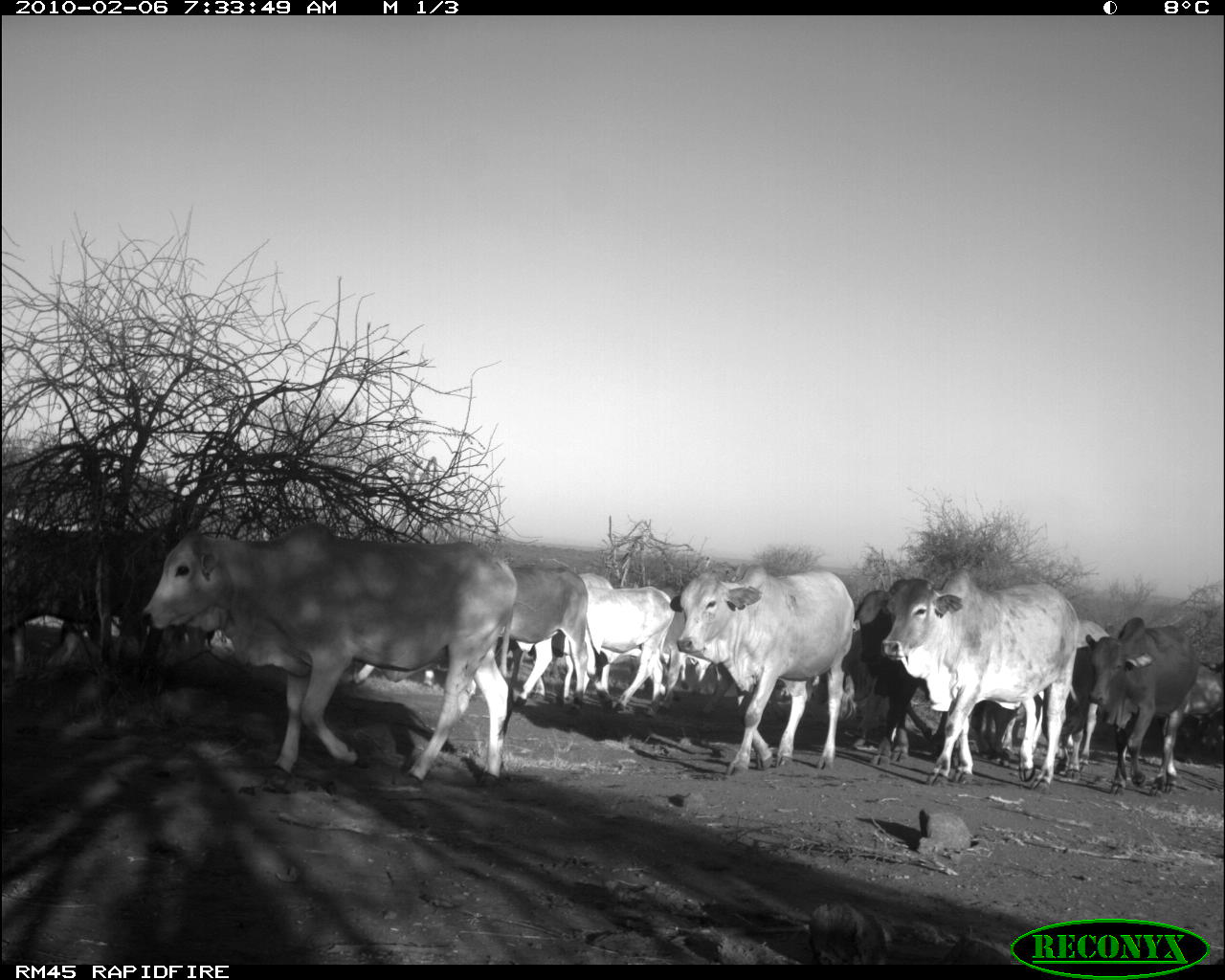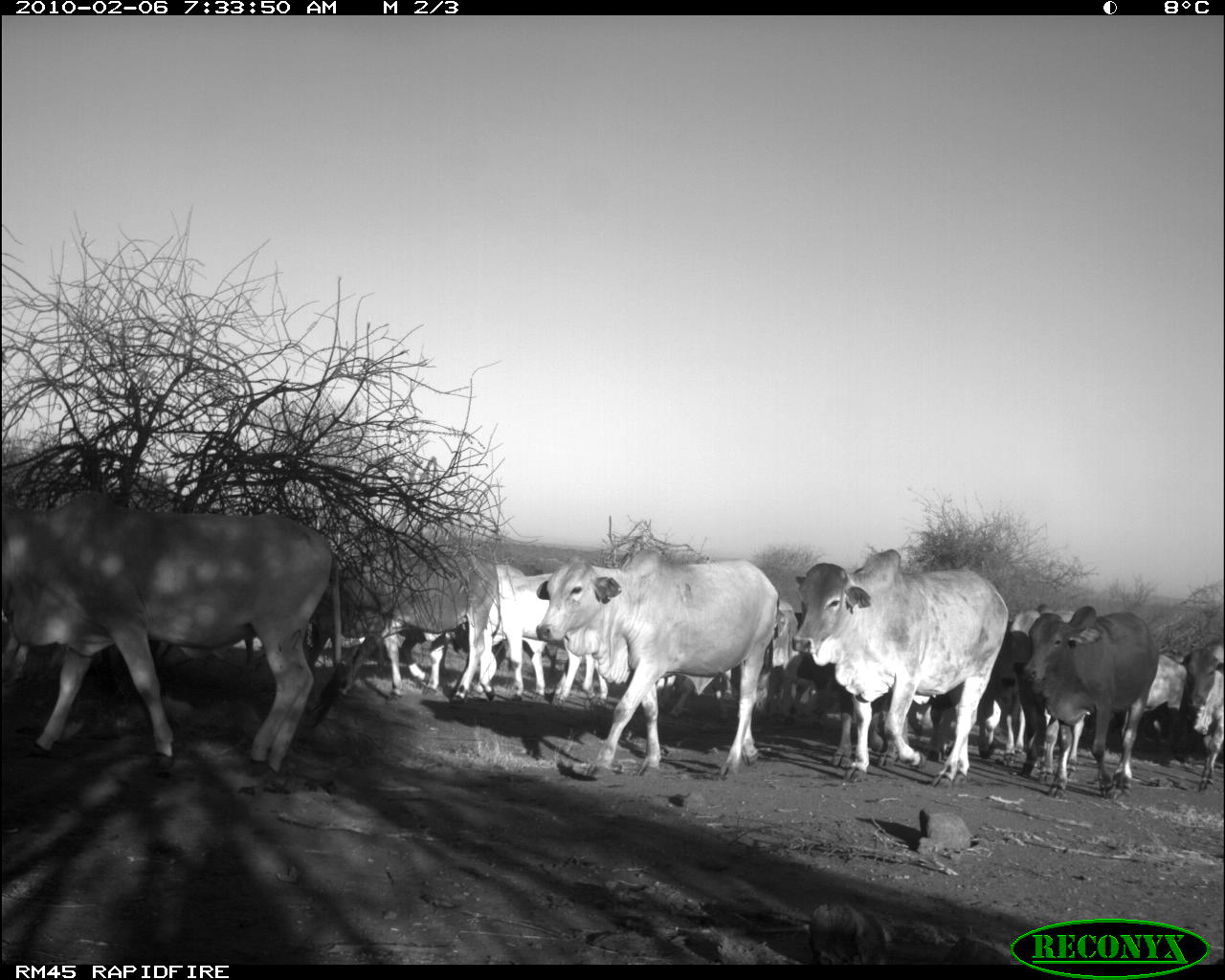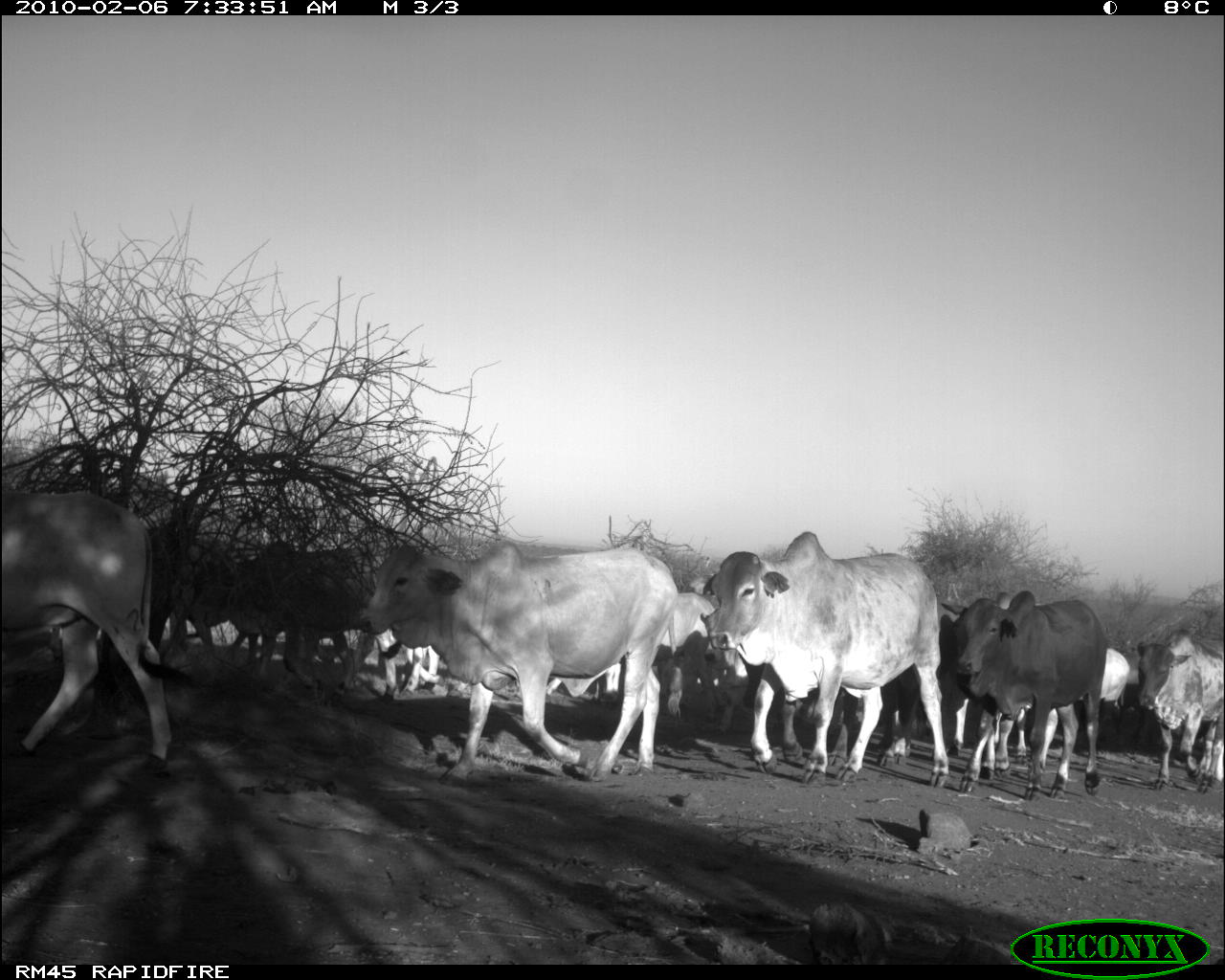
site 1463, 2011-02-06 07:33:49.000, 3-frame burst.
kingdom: Animalia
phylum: Chordata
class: Mammalia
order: Artiodactyla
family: Bovidae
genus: Bos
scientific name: Bos taurus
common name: domestic cattle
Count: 15.